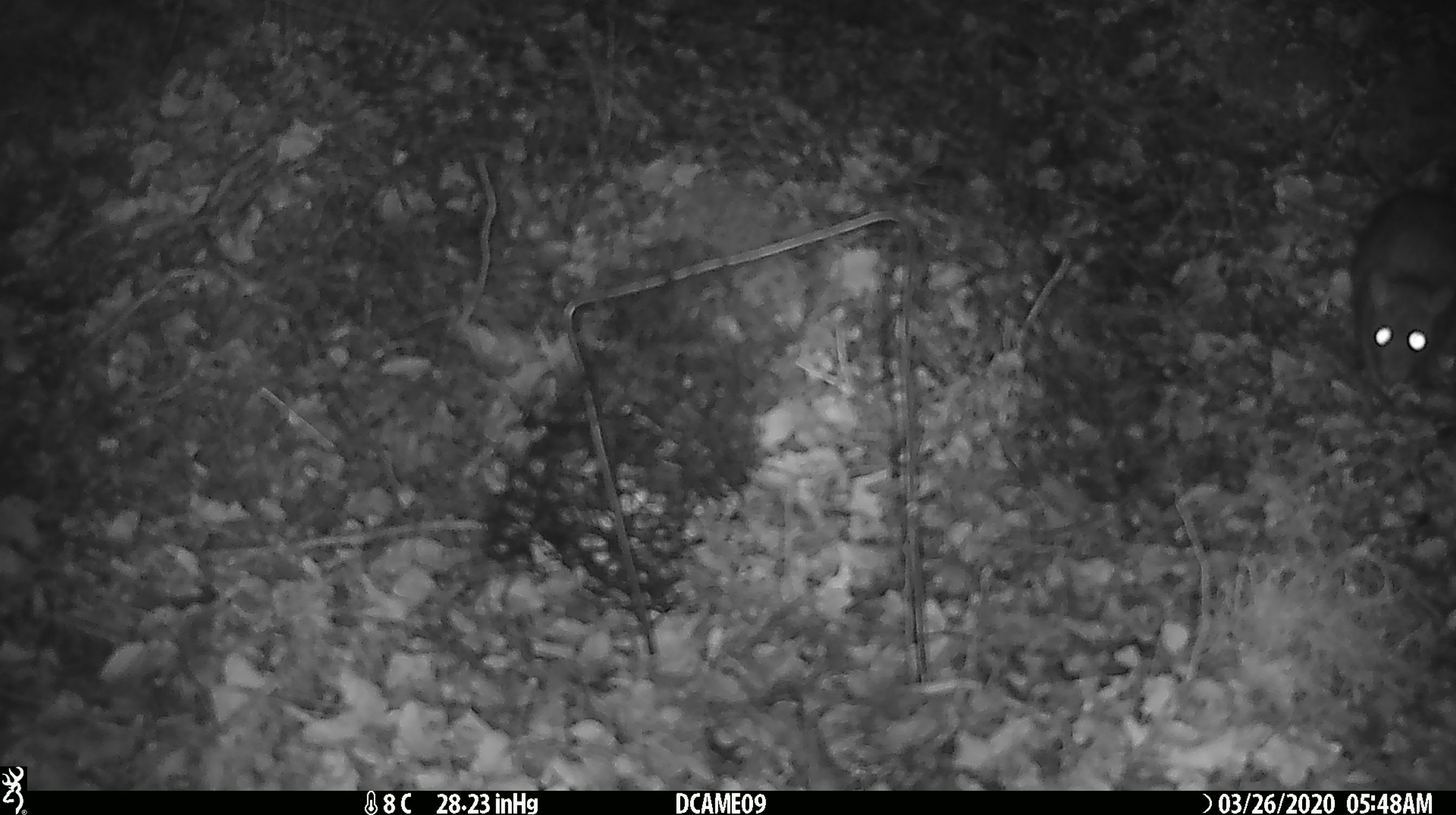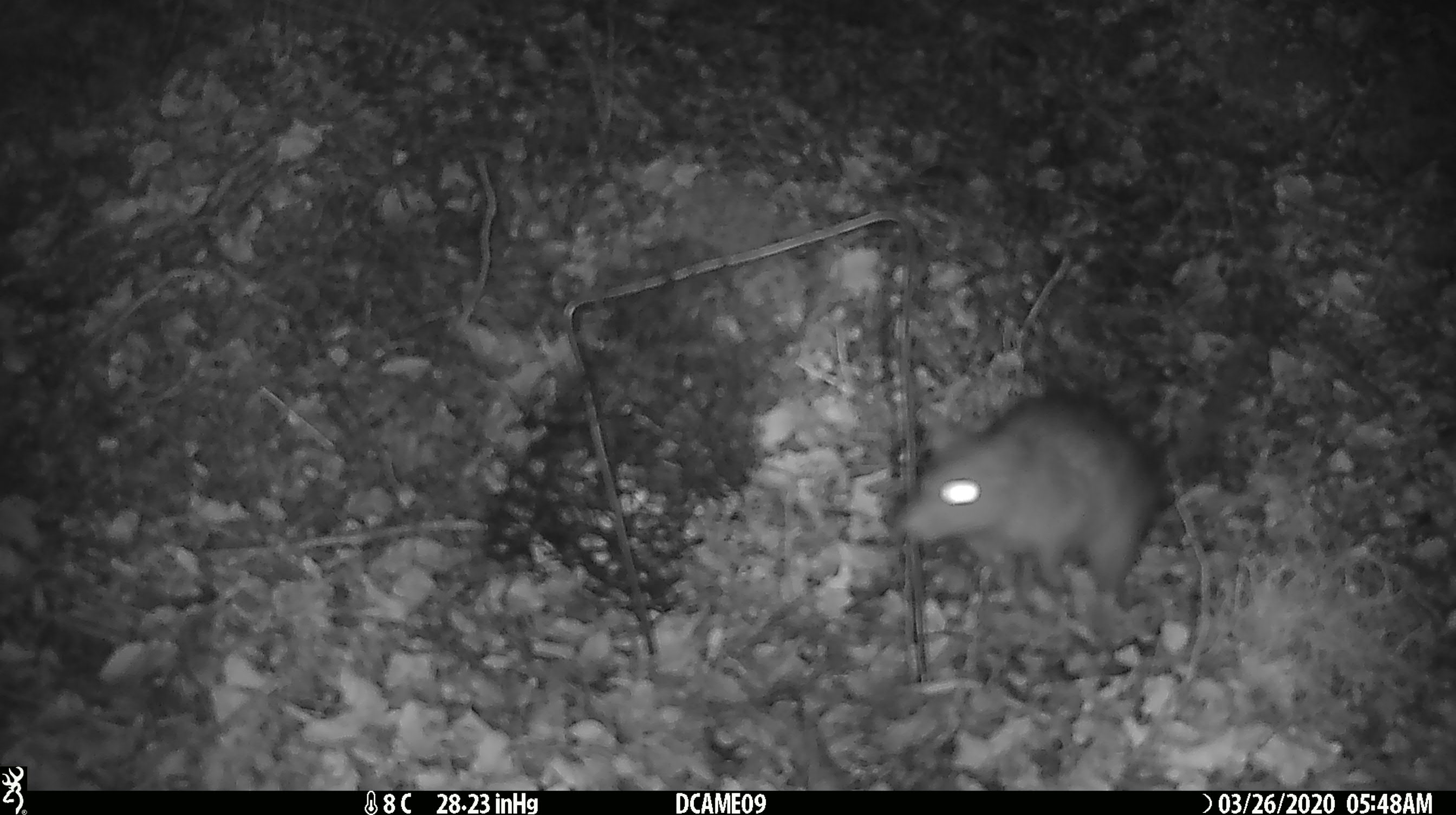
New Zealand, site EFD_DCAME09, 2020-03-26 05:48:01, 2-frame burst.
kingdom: Animalia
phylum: Chordata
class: Mammalia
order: Rodentia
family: Muridae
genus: Rattus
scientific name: Rattus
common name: rat